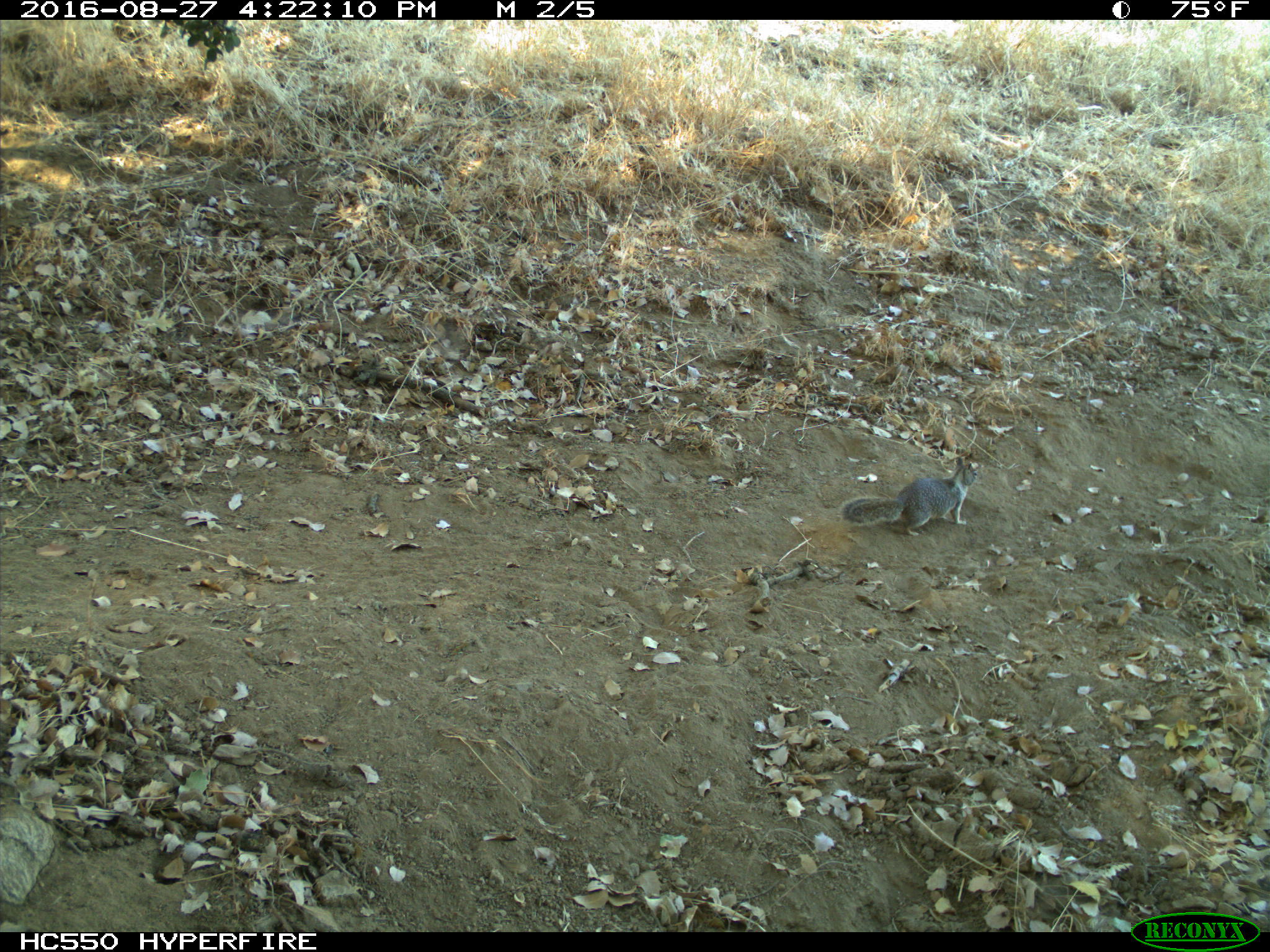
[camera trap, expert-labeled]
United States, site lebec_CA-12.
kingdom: Animalia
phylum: Chordata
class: Mammalia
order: Rodentia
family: Sciuridae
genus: Otospermophilus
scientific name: Otospermophilus beecheyi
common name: california ground squirrel